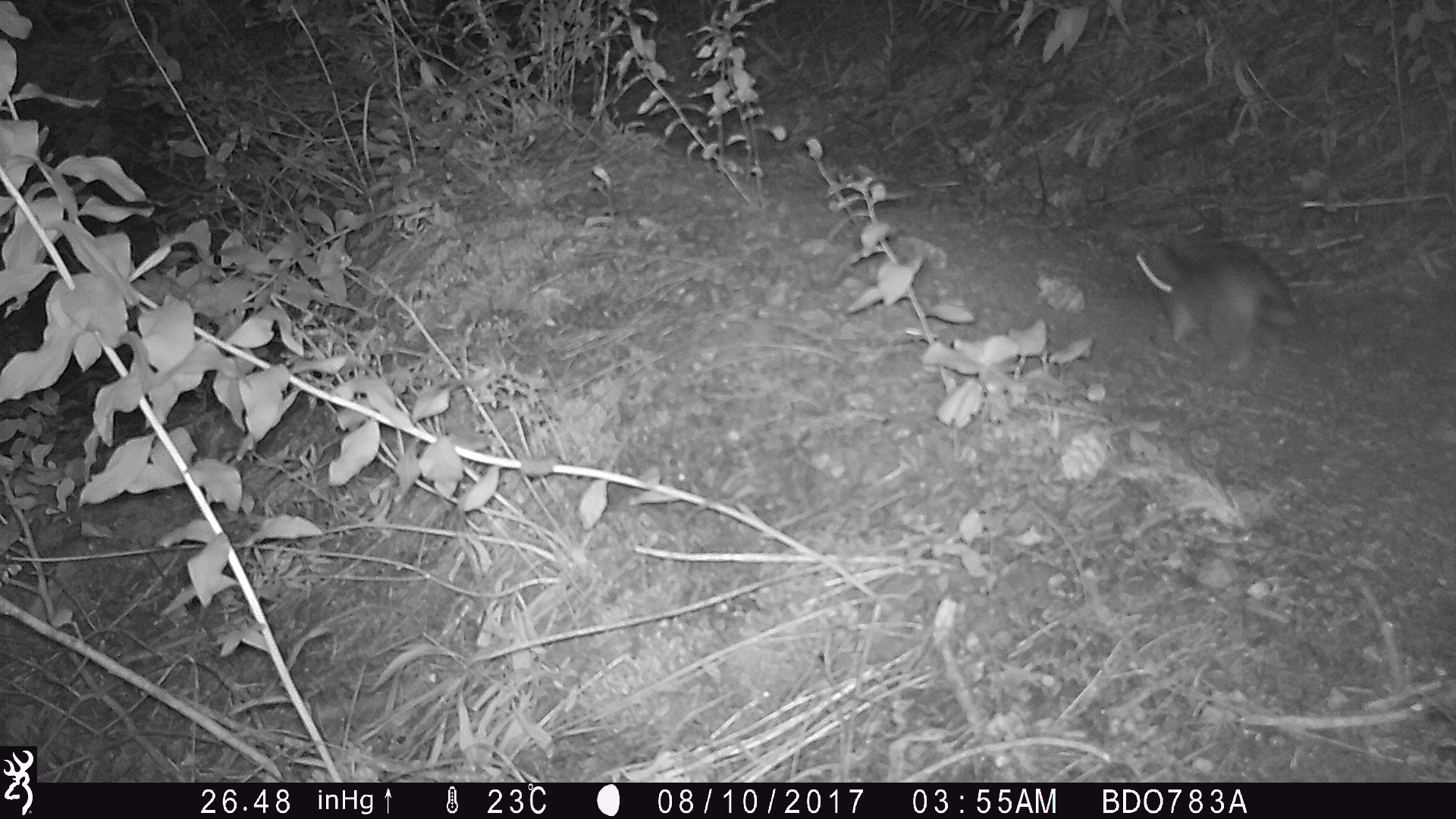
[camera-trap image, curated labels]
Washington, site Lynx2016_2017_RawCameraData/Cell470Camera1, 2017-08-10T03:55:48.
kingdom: Animalia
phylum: Chordata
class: Mammalia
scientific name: Mammalia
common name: small mammal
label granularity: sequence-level